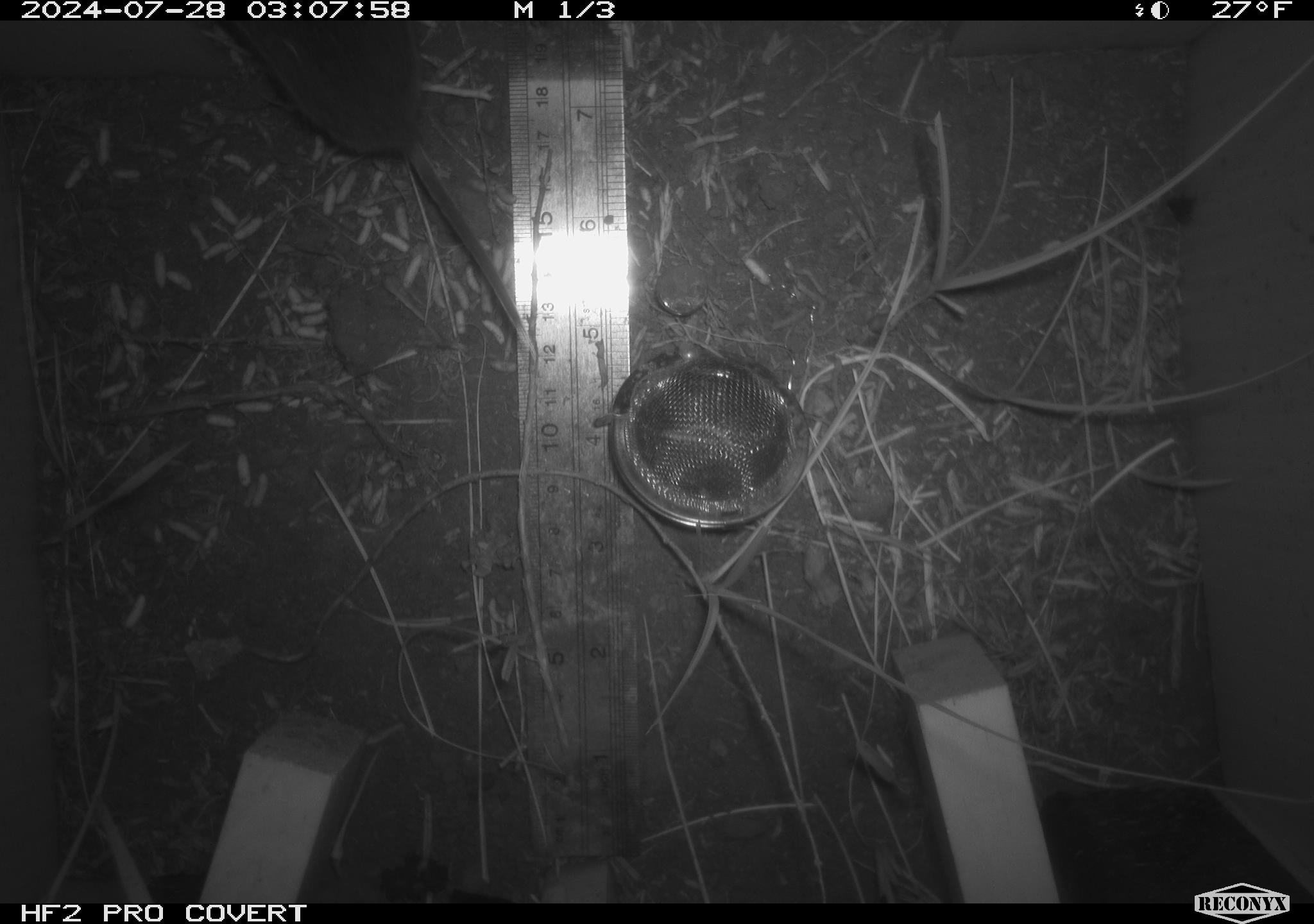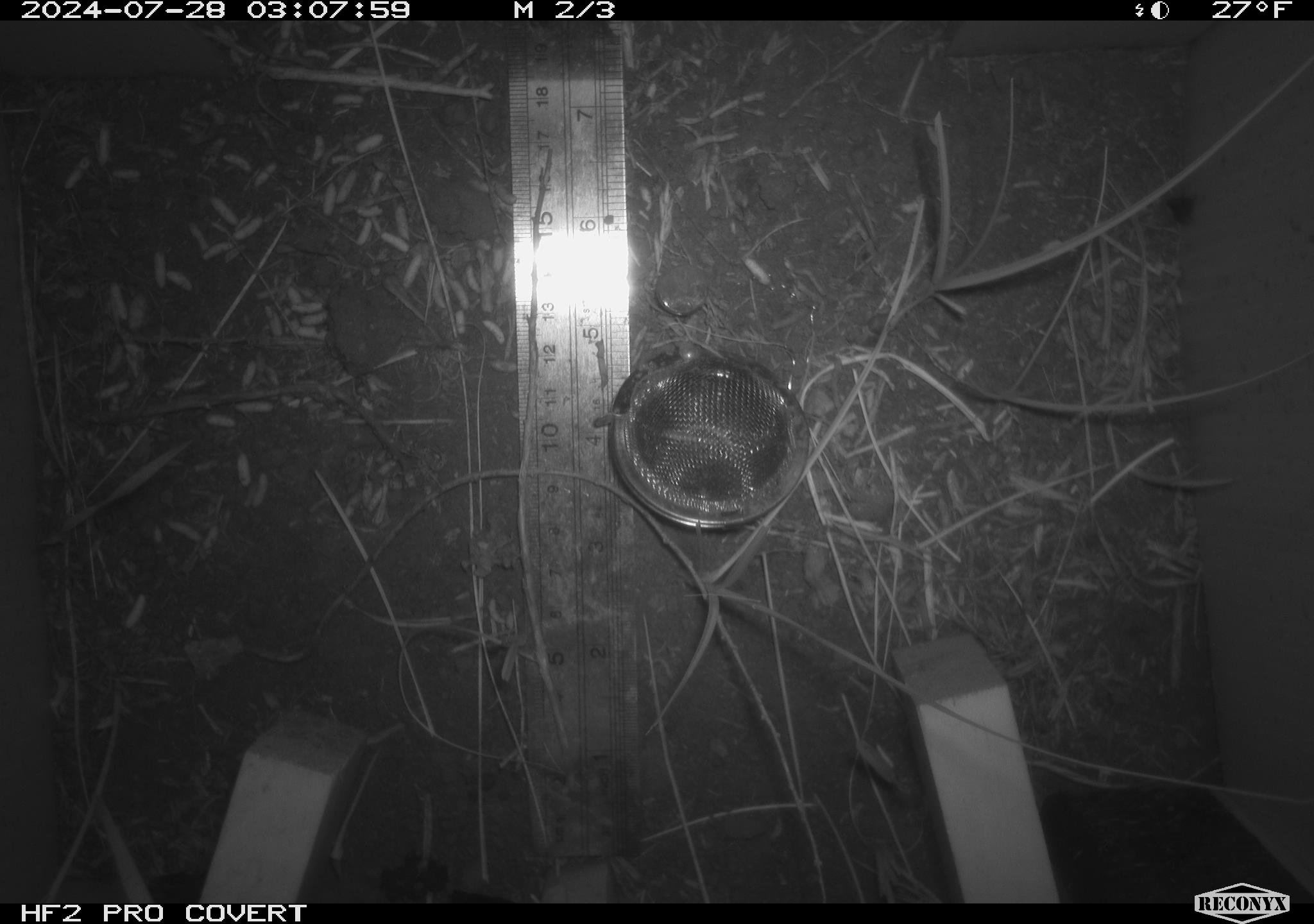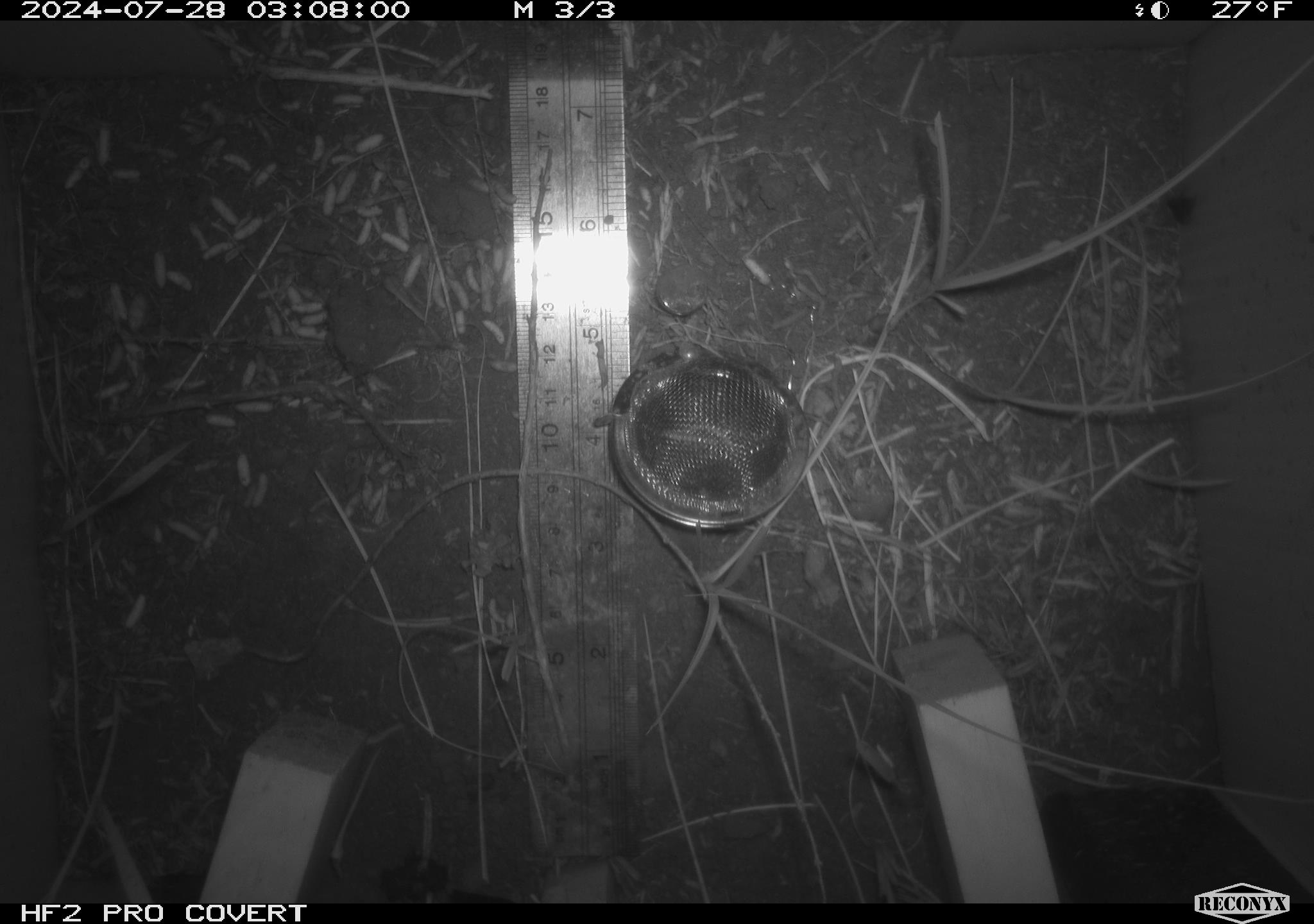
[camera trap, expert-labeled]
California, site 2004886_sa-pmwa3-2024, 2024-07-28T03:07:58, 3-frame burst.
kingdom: Animalia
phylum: Chordata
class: Mammalia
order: Rodentia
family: Cricetidae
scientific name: Arvicolinae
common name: voles, lemmings, and muskrats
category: arvicolinae subfamily